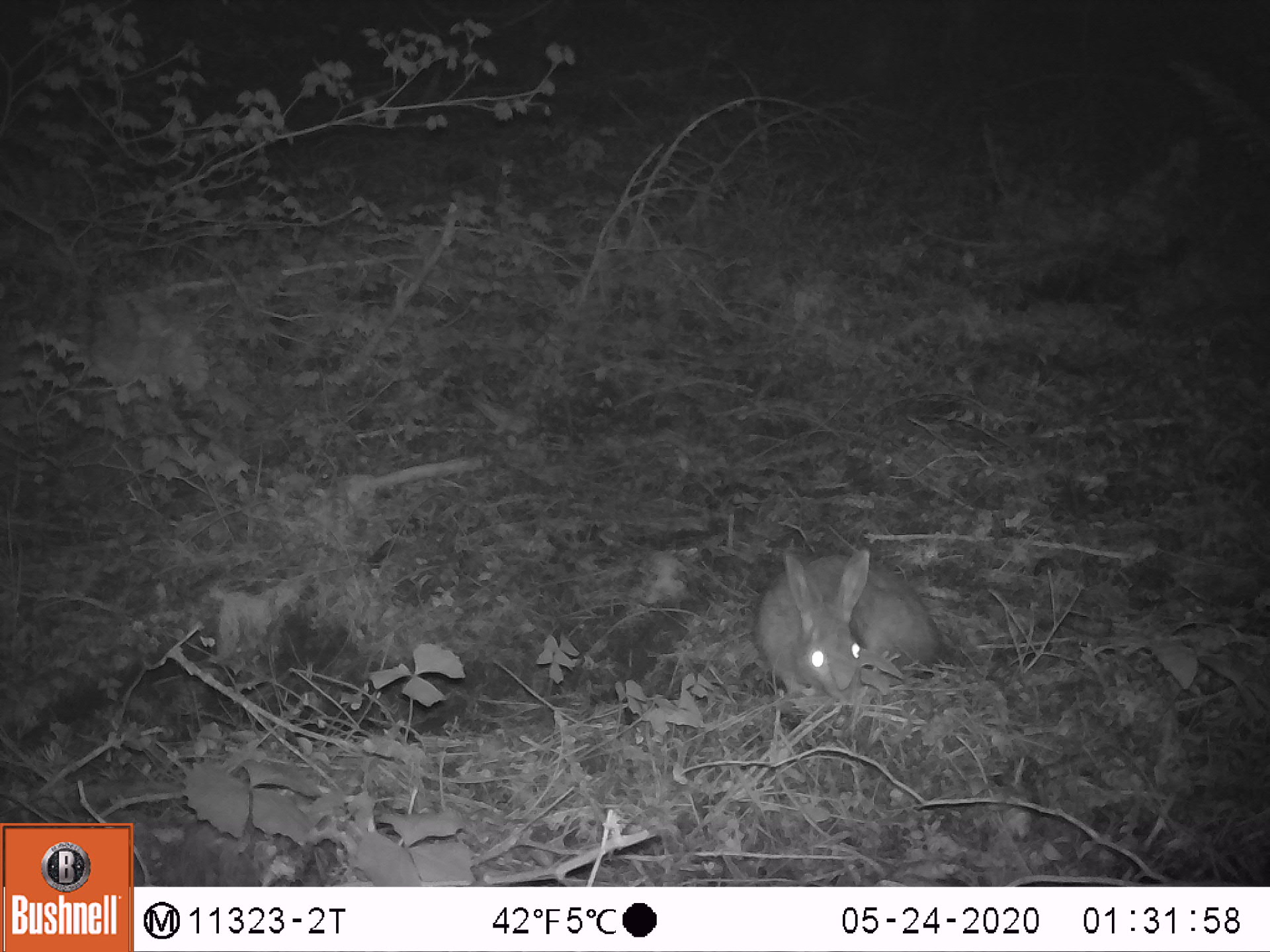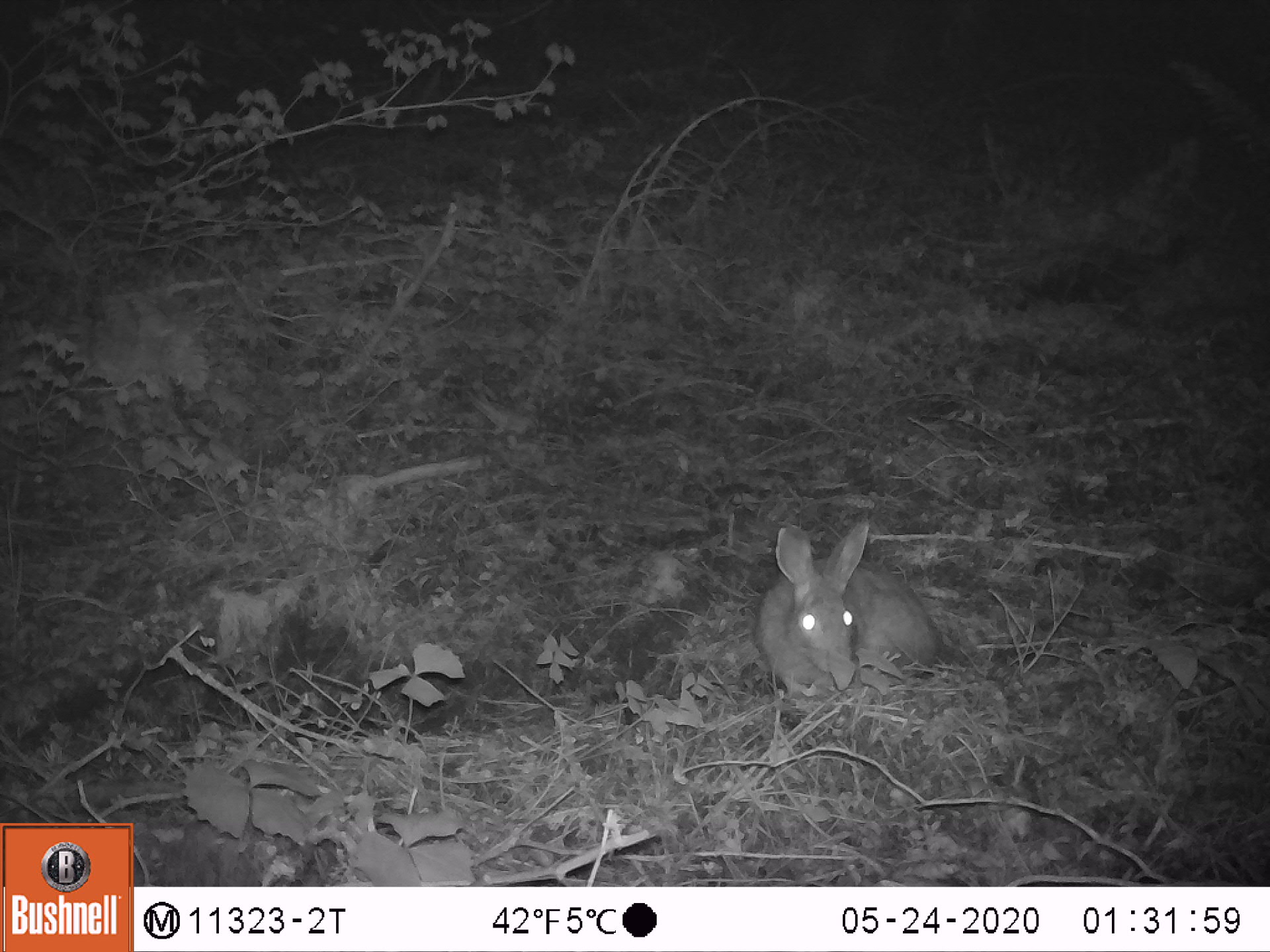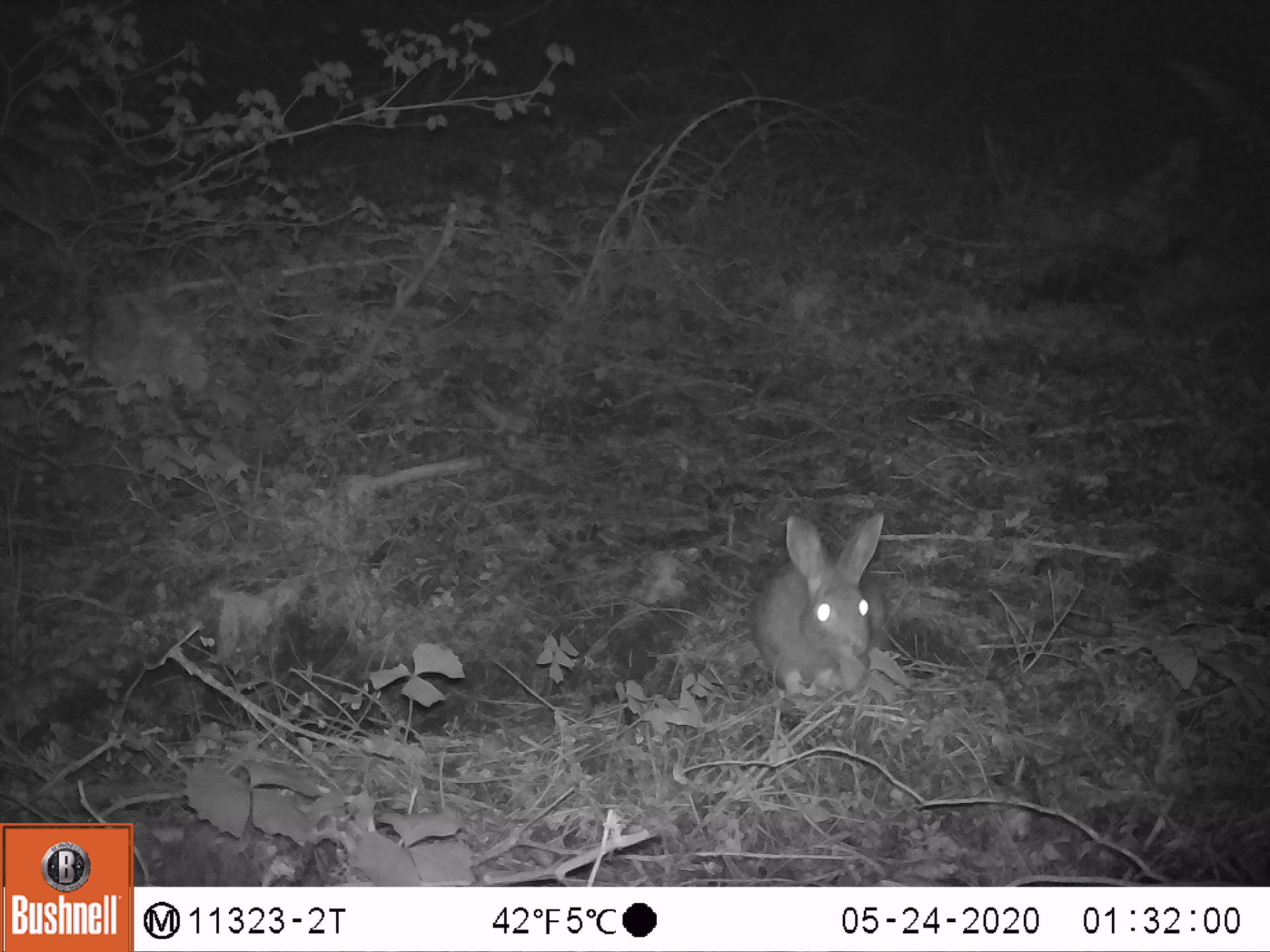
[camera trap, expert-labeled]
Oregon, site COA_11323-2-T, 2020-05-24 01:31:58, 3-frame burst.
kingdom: Animalia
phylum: Chordata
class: Mammalia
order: Lagomorpha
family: Leporidae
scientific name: Leporidae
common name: hares and rabbits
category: leporidae family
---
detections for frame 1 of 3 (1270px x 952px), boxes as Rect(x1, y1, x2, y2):
leporidae family: Rect(748, 541, 947, 720)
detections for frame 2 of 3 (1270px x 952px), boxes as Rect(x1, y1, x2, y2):
leporidae family: Rect(757, 516, 945, 705)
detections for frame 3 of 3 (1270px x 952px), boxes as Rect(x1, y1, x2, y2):
leporidae family: Rect(748, 502, 888, 701)